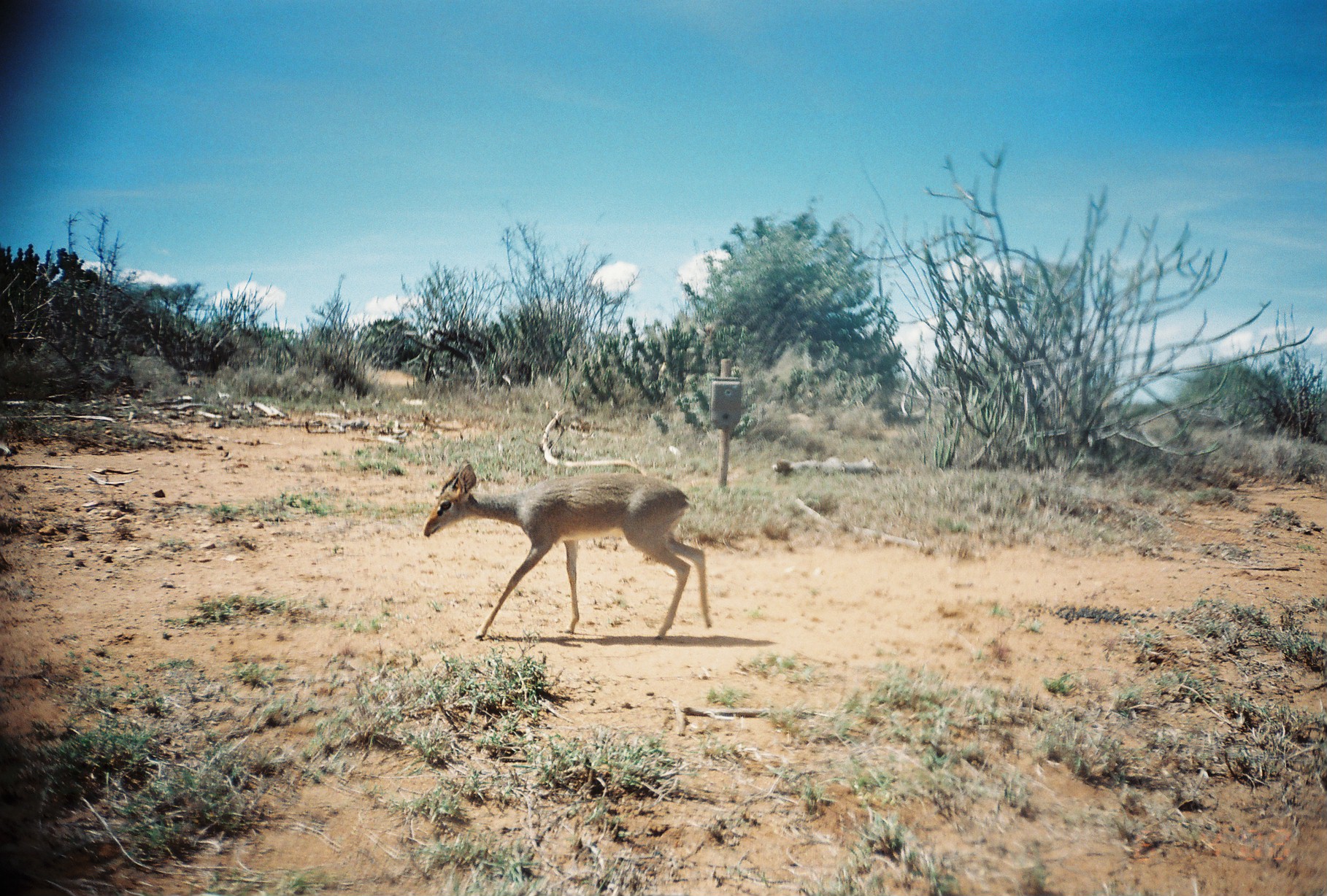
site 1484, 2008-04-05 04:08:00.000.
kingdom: Animalia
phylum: Chordata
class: Mammalia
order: Artiodactyla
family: Bovidae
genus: Madoqua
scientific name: Madoqua guentheri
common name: günther's dik-dik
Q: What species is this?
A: Madoqua guentheri (günther's dik-dik).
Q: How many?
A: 1.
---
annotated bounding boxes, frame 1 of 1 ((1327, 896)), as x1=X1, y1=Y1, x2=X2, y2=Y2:
madoqua guentheri: x1=421, y1=457, x2=712, y2=641